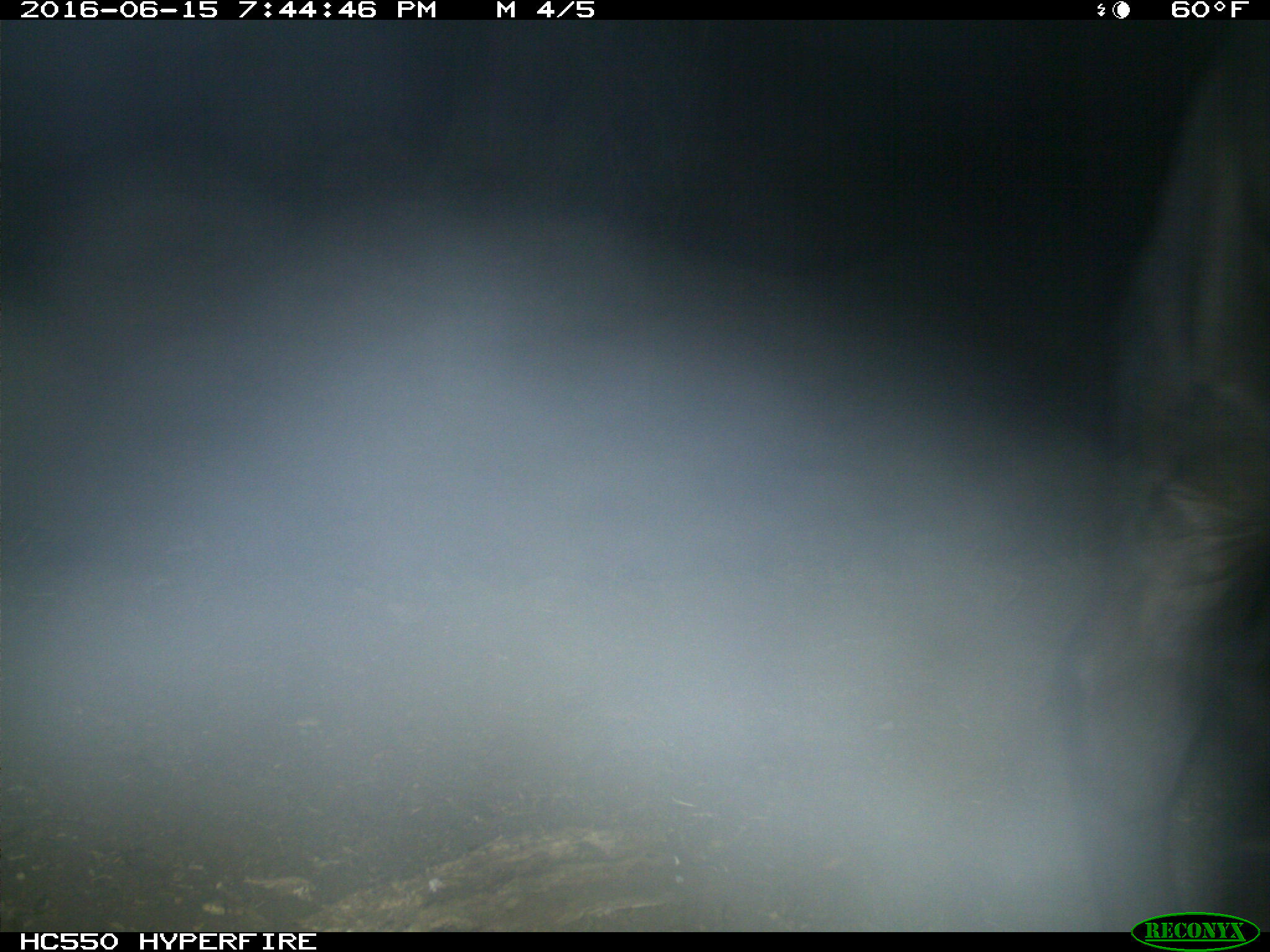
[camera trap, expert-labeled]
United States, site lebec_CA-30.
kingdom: Animalia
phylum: Chordata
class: Mammalia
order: Artiodactyla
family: Bovidae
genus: Bos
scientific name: Bos taurus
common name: domestic cow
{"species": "Bos taurus (domestic cow)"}